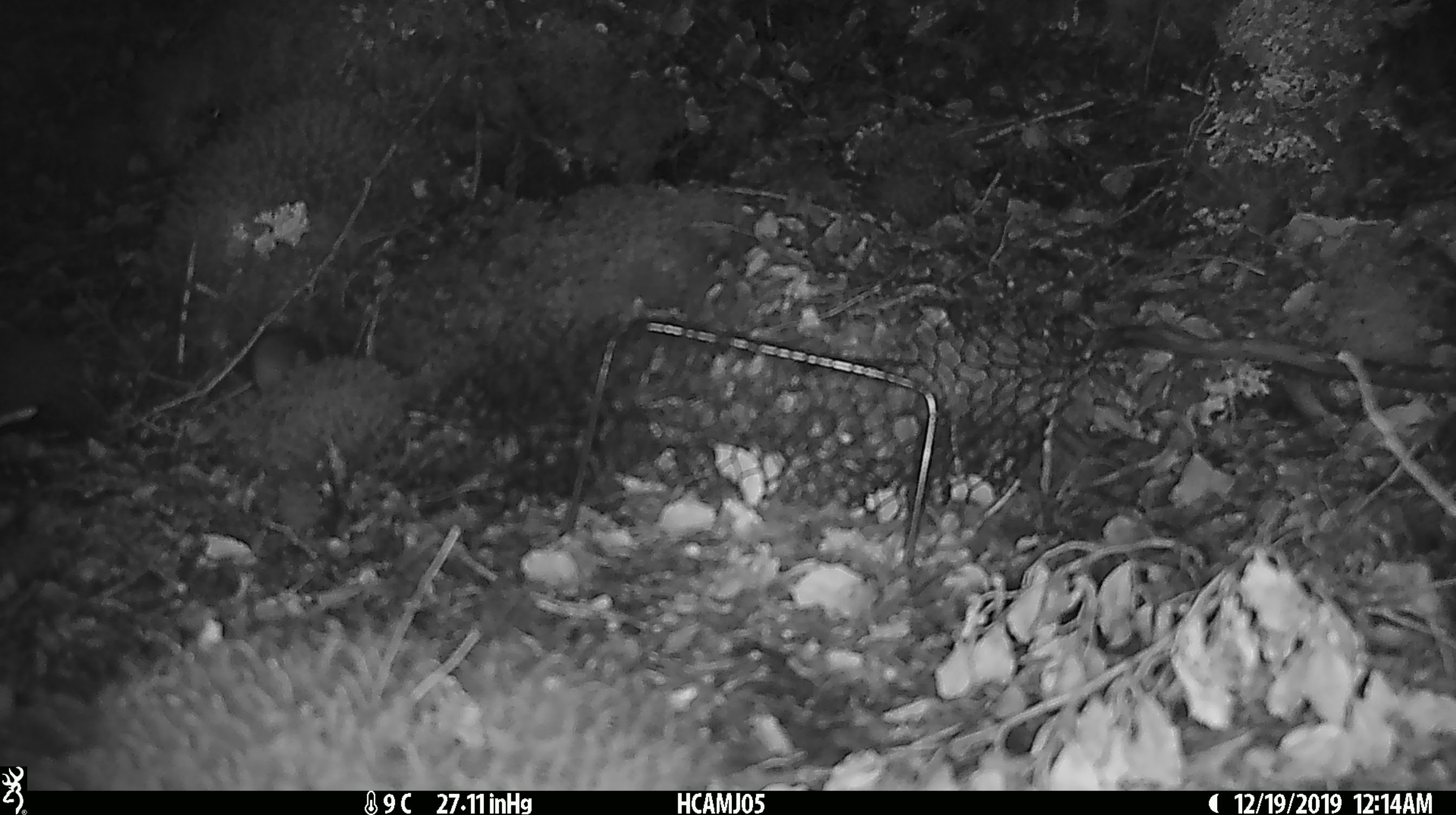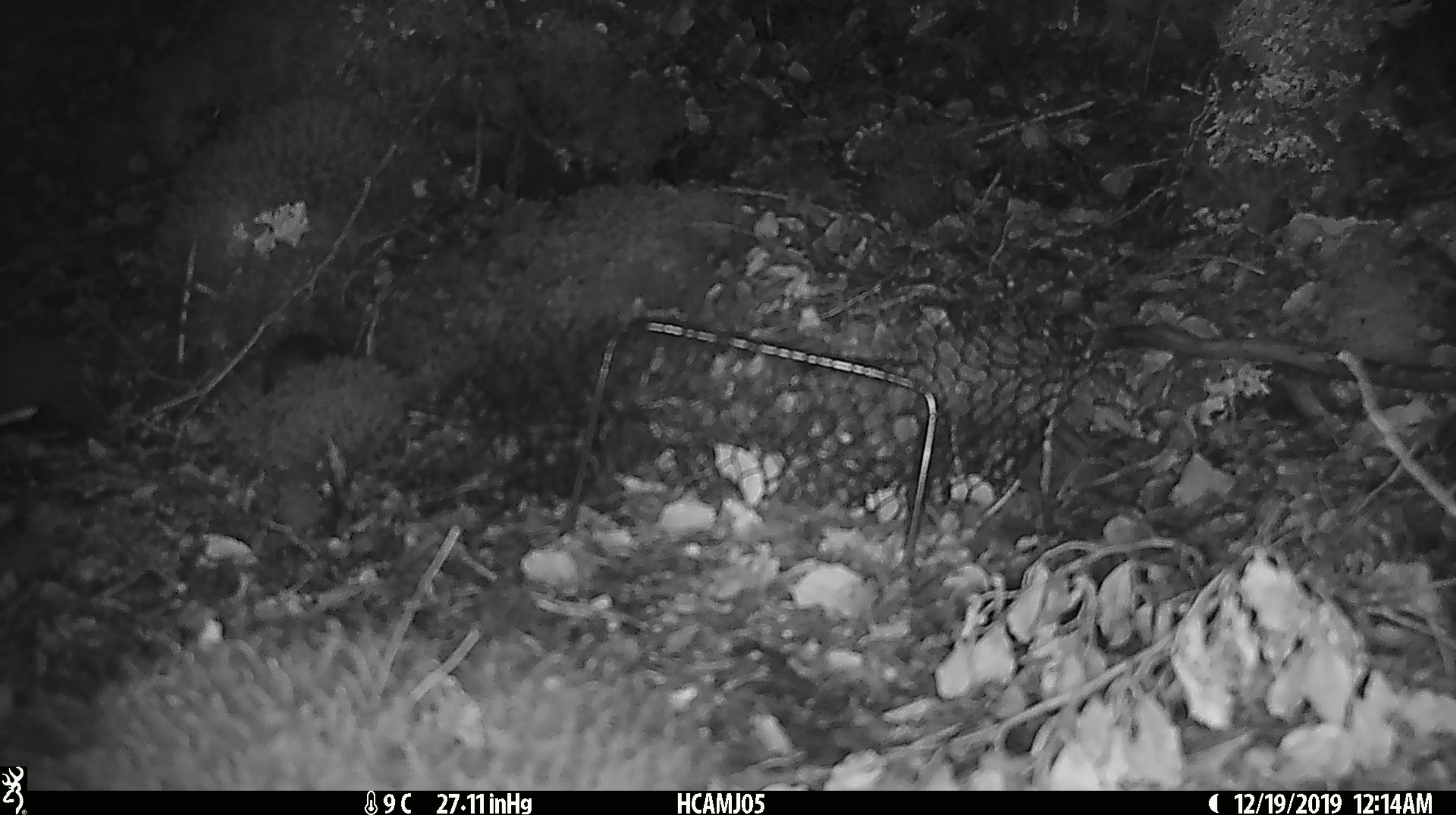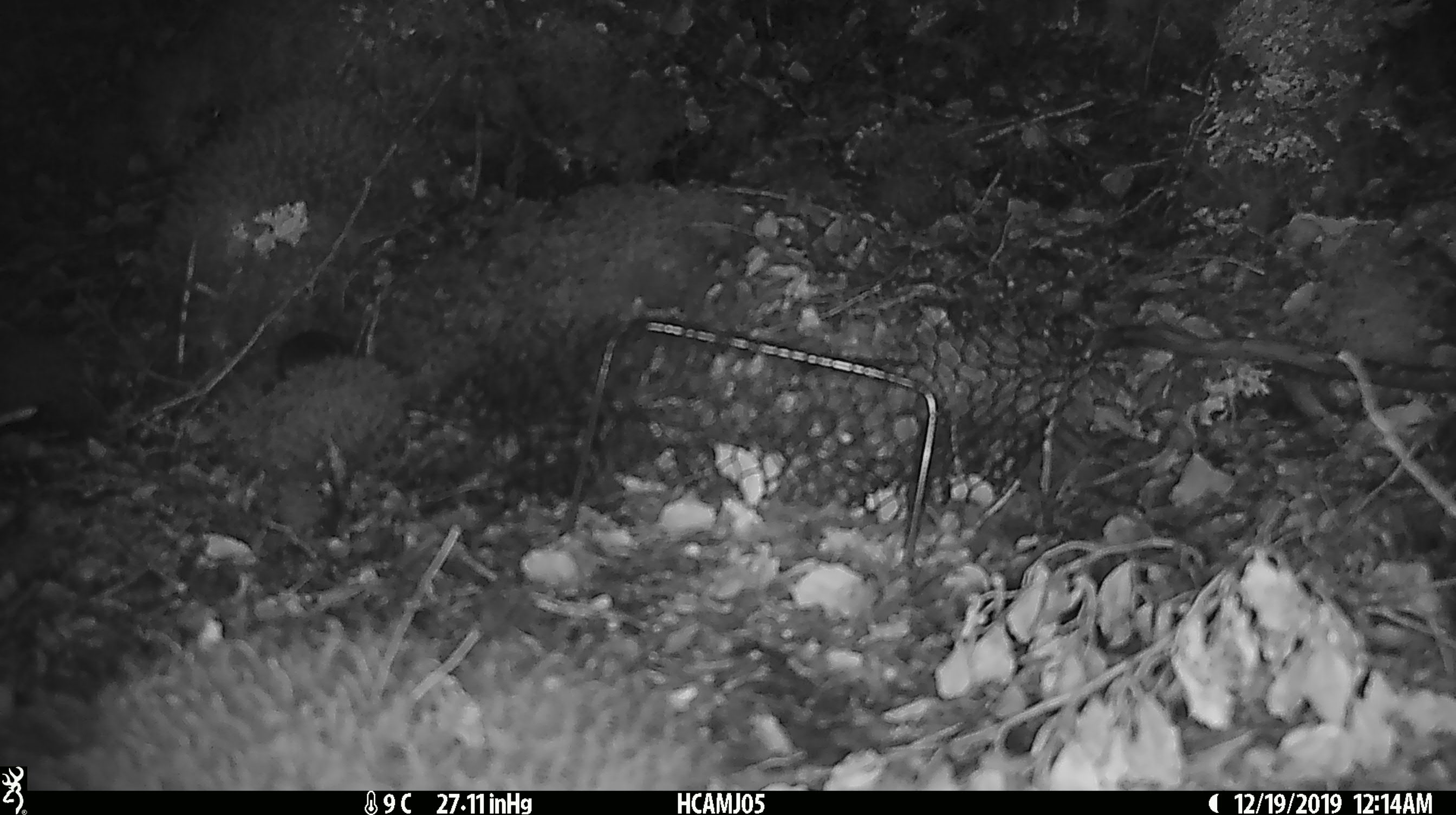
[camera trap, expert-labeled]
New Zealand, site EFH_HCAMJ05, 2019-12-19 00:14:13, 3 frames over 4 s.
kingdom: Animalia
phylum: Chordata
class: Mammalia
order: Rodentia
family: Muridae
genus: Mus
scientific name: Mus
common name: mouse